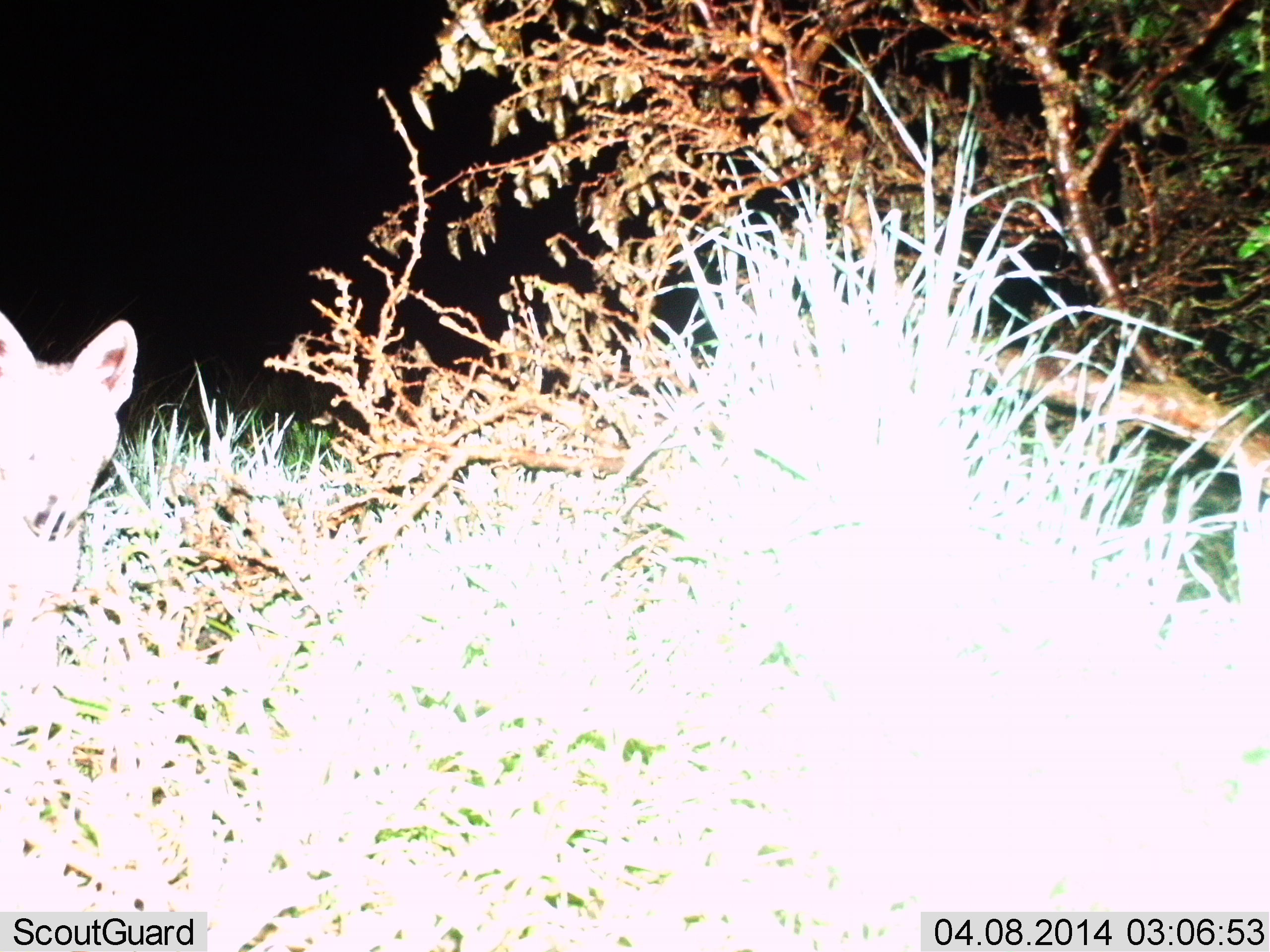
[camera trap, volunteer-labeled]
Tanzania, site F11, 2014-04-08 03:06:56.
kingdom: Animalia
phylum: Chordata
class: Mammalia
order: Carnivora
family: Canidae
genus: Lupulella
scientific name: Lupulella mesomelas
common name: black-backed jackal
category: jackal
Jackal (black-backed jackal) (Lupulella mesomelas), count 1. Behavior (volunteer vote fractions): standing 90%, resting 0%, moving 10%, interacting 0%. Young present (vote fraction): 0%. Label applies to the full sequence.